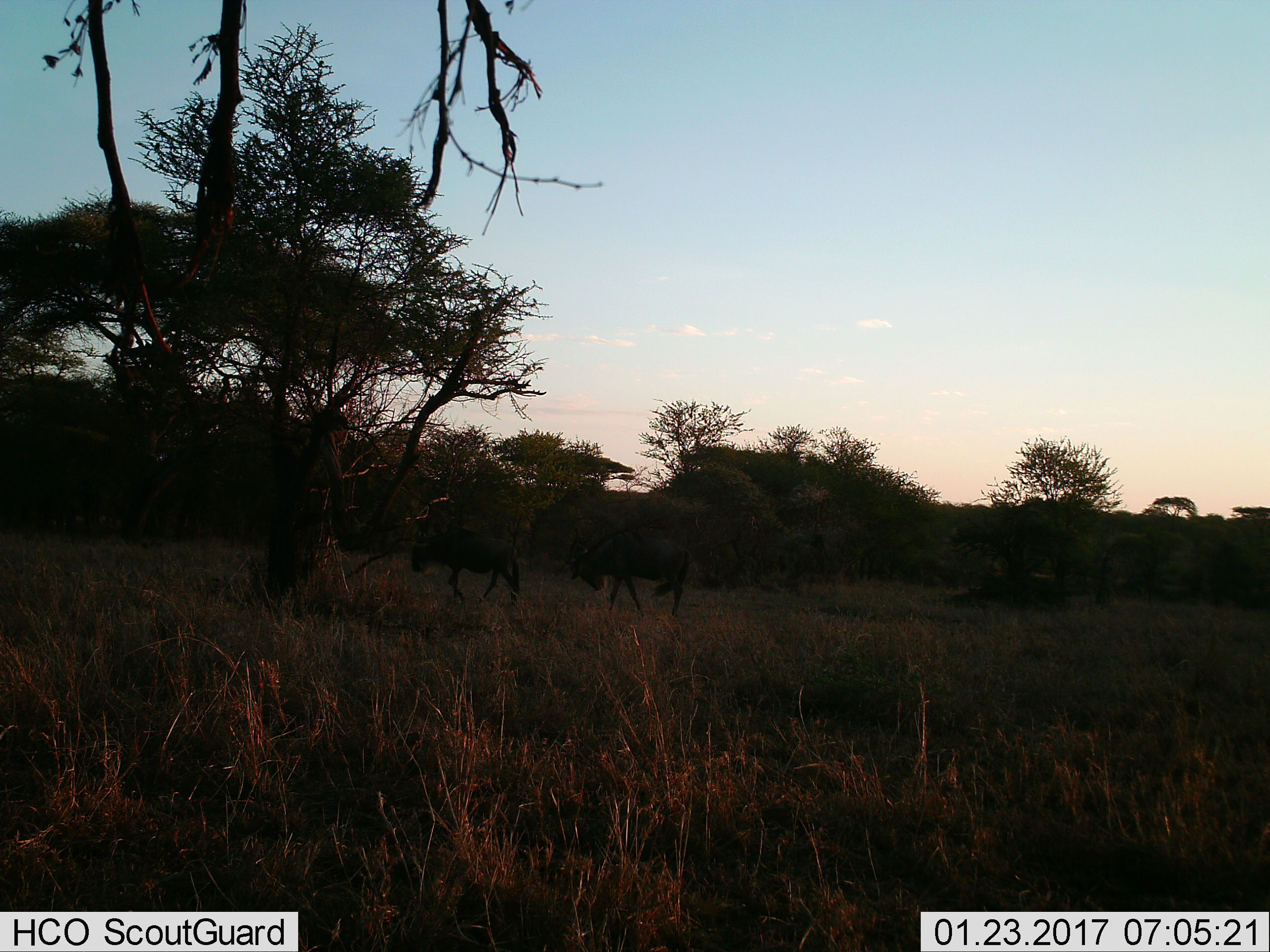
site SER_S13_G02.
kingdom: Animalia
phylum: Chordata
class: Mammalia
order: Artiodactyla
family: Bovidae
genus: Connochaetes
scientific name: Connochaetes taurinus taurinus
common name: blue wildebeest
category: wildebeestblue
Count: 2.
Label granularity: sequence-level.